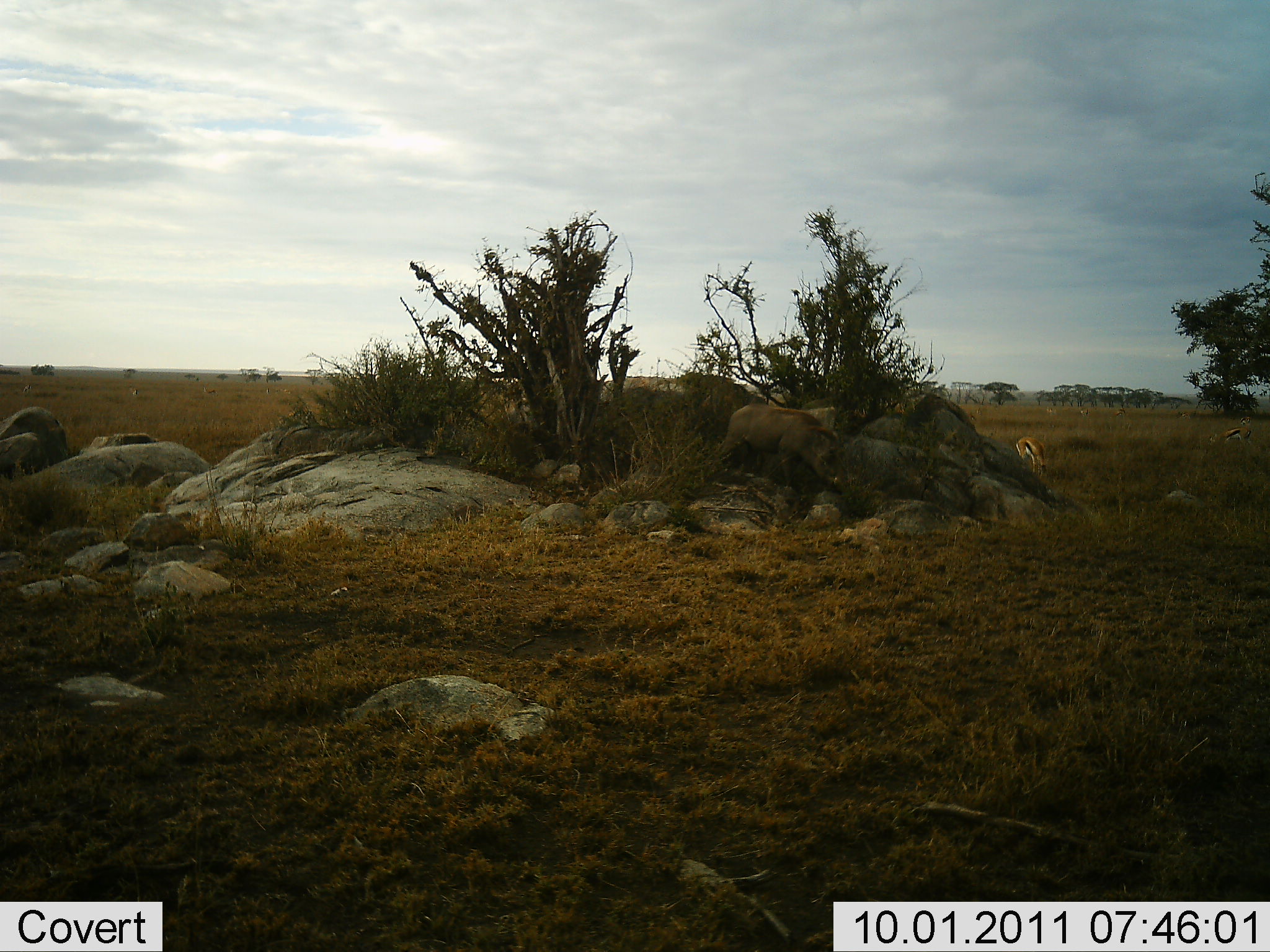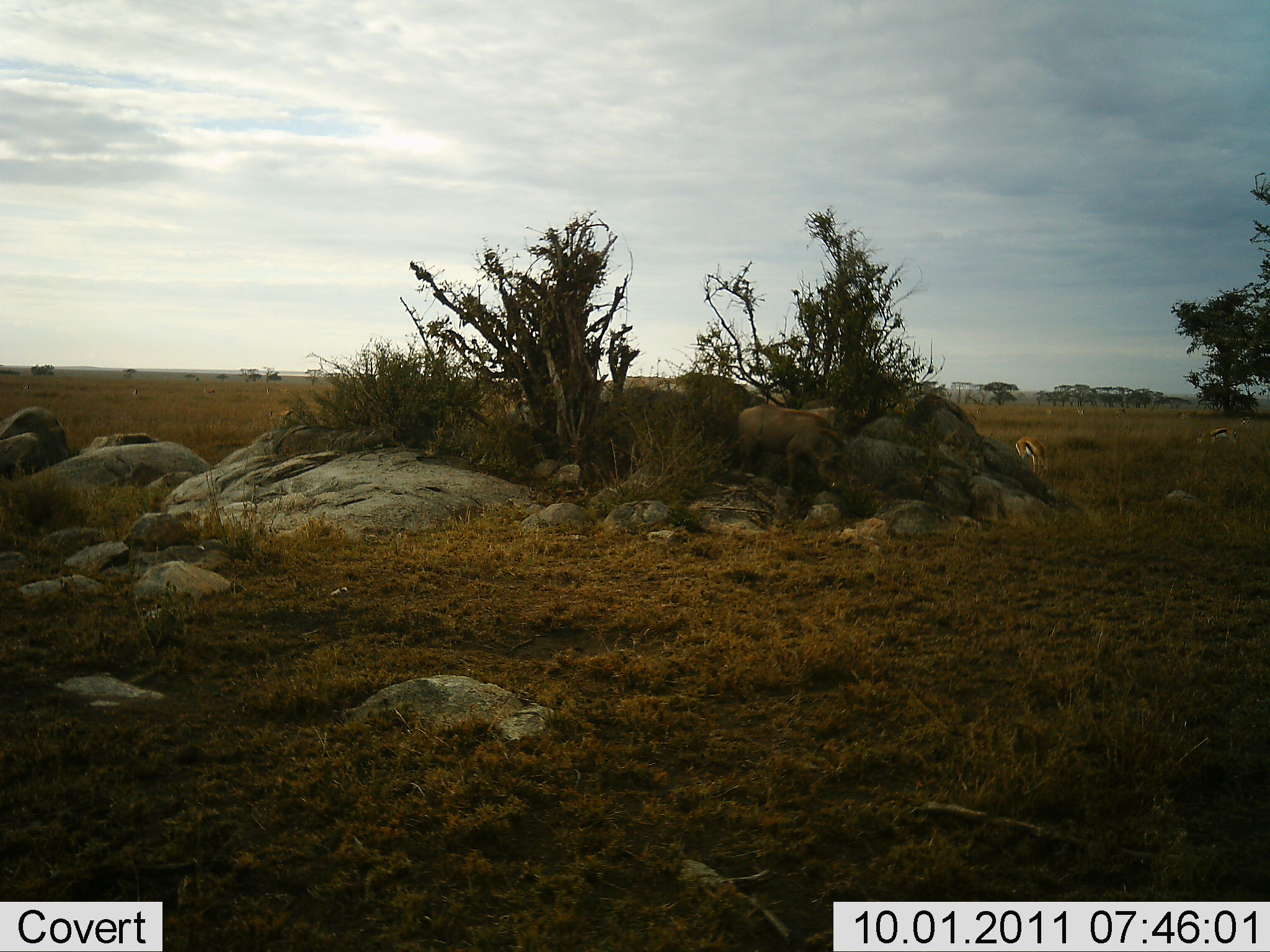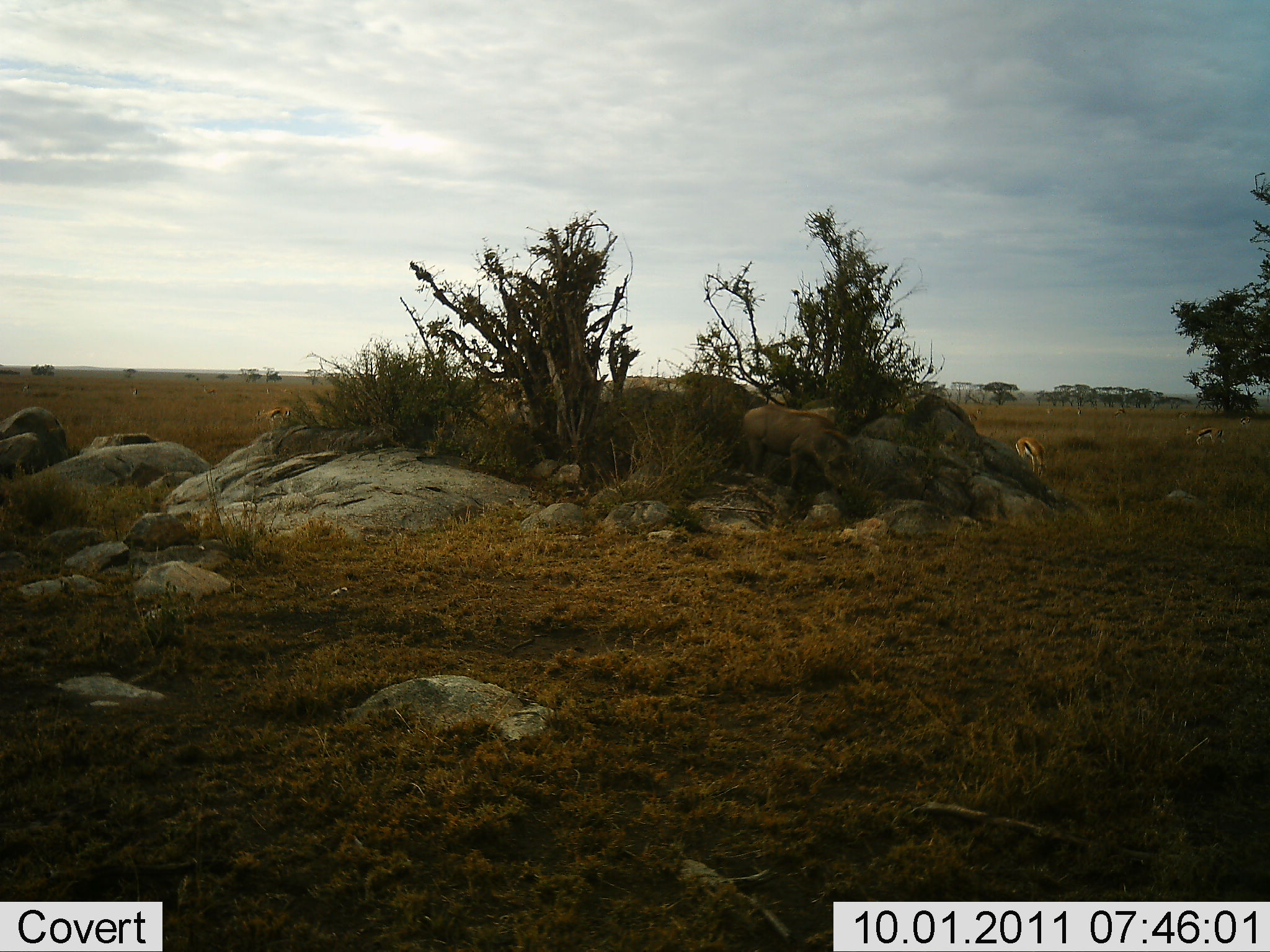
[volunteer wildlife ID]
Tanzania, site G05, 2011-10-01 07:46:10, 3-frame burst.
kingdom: Animalia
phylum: Chordata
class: Mammalia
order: Artiodactyla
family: Bovidae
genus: Eudorcas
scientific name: Eudorcas thomsonii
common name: thomson's gazelle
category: gazellethomsons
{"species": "gazellethomsons (thomson's gazelle) (Eudorcas thomsonii)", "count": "3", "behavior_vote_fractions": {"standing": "30%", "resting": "0%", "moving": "40%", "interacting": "0%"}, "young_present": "0%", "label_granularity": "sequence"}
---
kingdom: Animalia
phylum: Chordata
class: Mammalia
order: Artiodactyla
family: Suidae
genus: Phacochoerus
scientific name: Phacochoerus africanus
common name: warthog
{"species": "warthog (Phacochoerus africanus)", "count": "1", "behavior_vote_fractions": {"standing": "29%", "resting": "0%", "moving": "57%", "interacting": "0%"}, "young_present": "0%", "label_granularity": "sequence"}